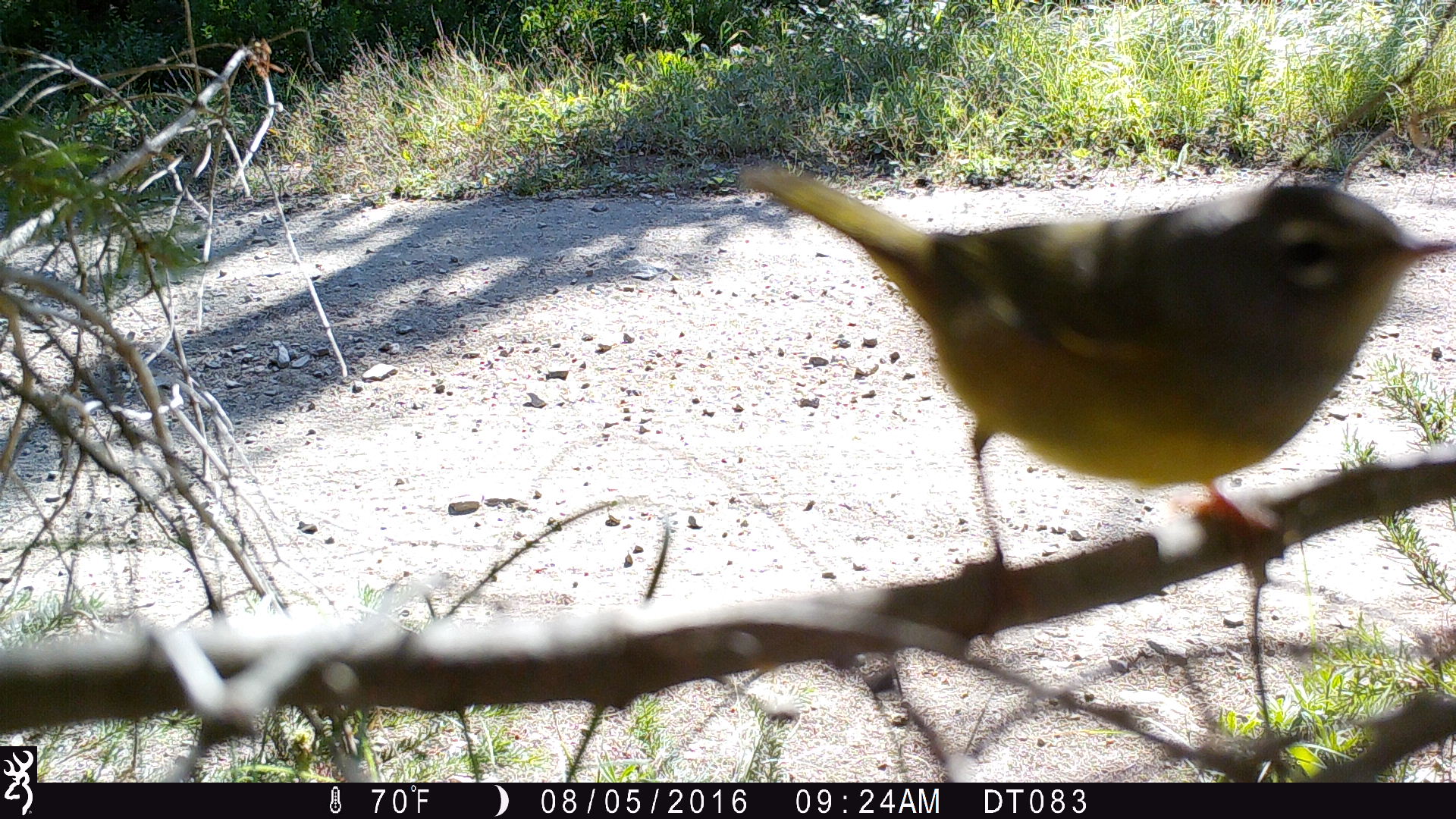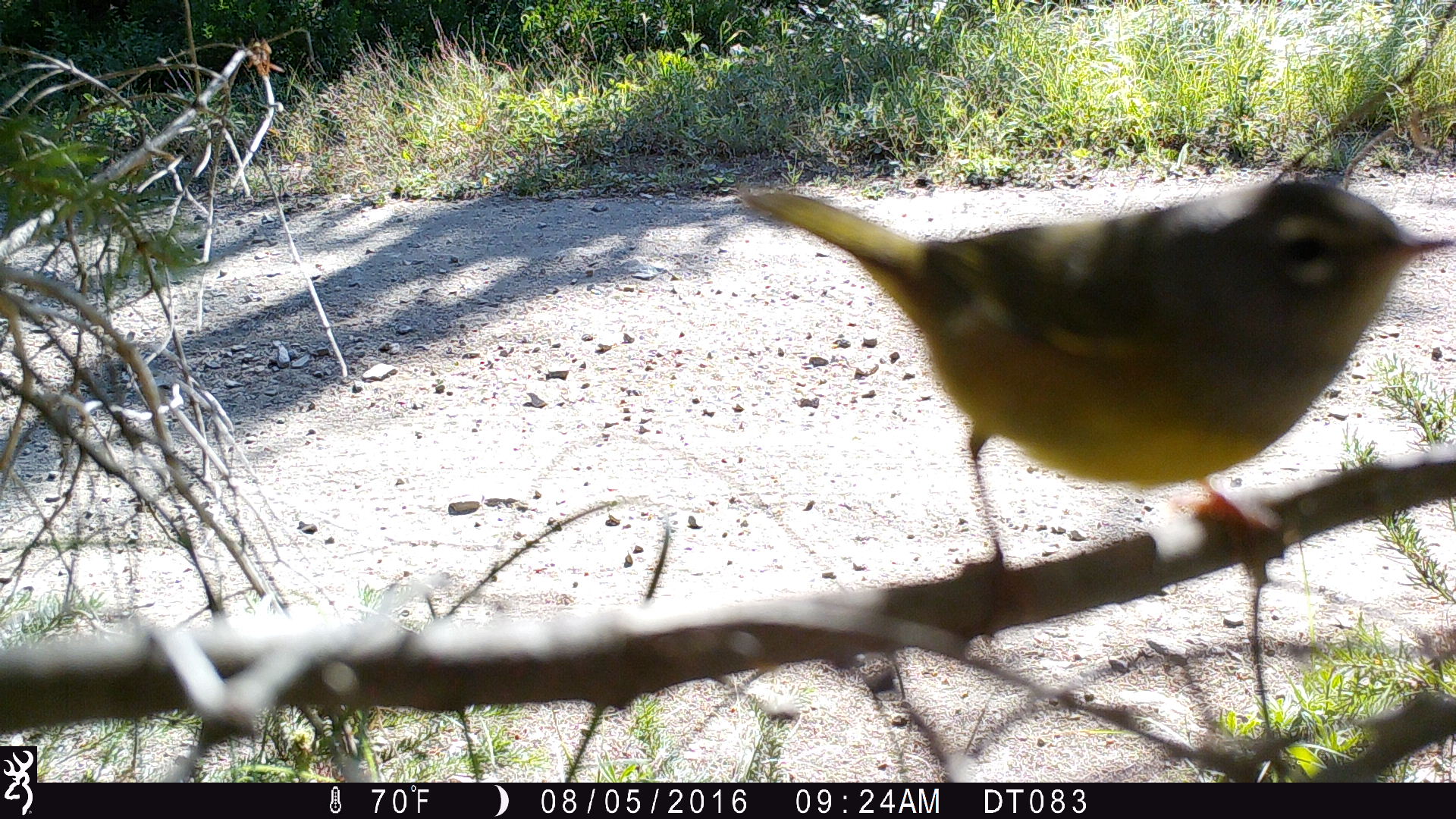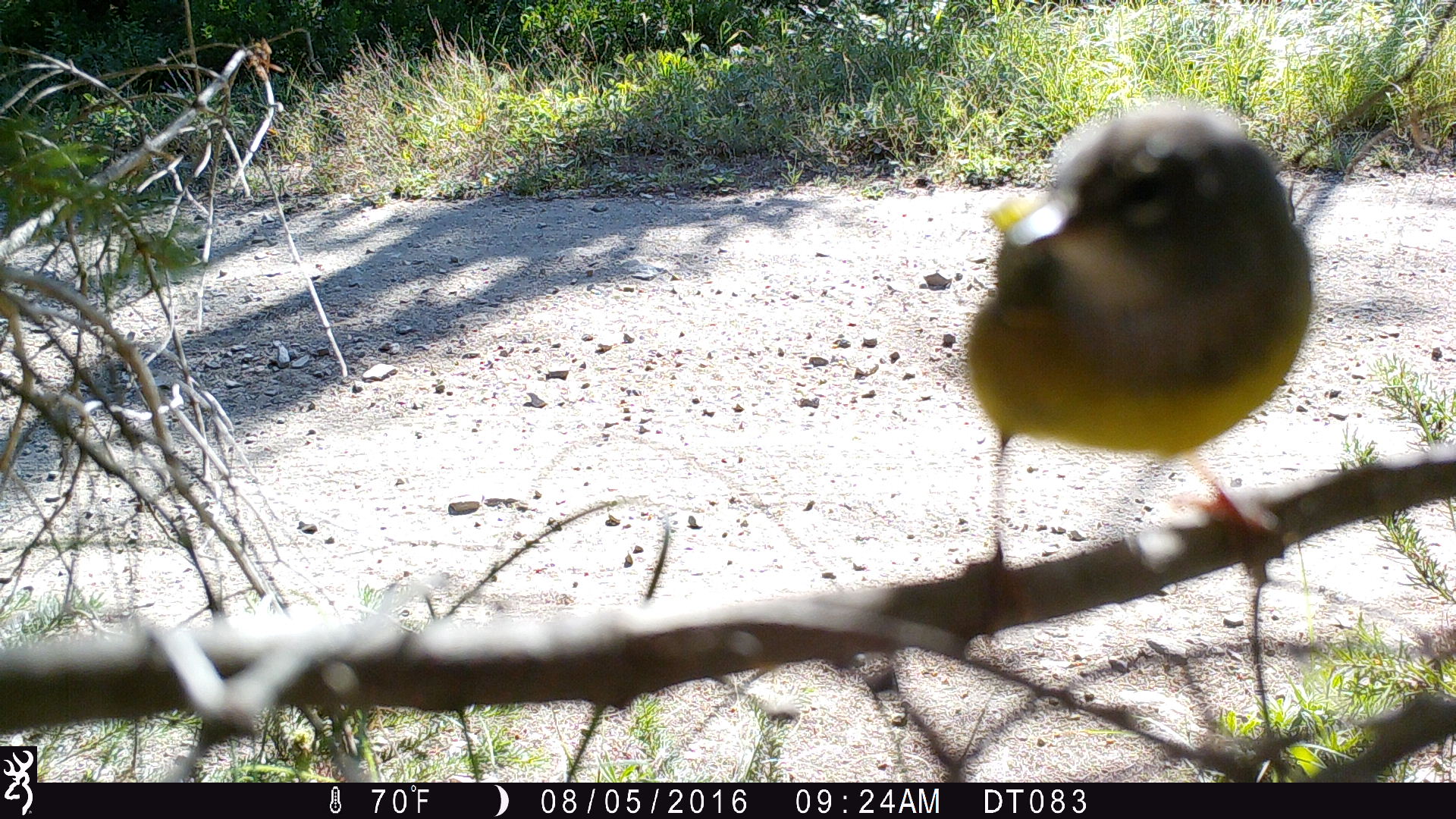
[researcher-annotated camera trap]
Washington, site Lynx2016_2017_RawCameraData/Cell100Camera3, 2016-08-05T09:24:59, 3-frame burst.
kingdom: Animalia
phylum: Chordata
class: Aves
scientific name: Aves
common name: birds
Aves (birds). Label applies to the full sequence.